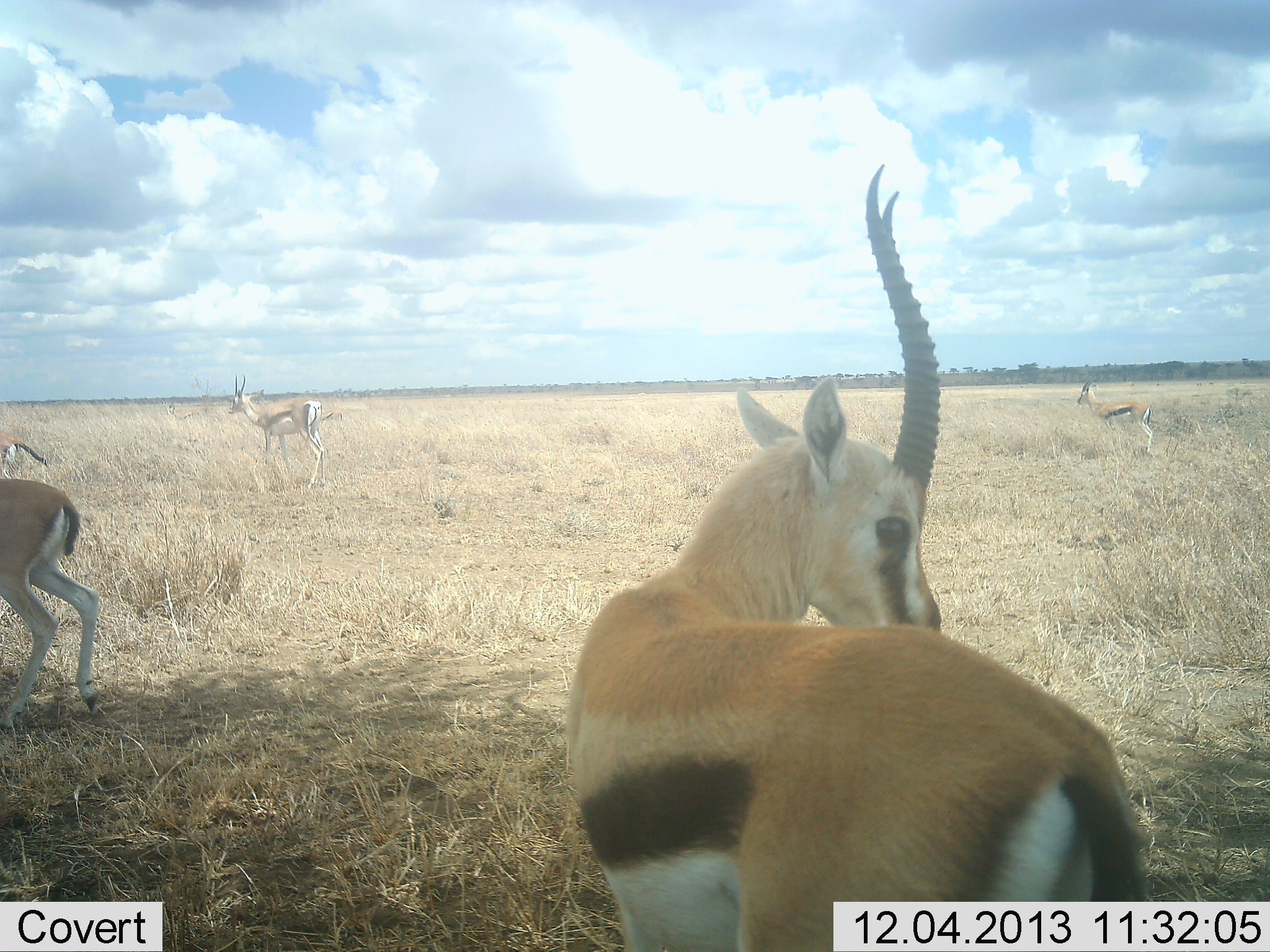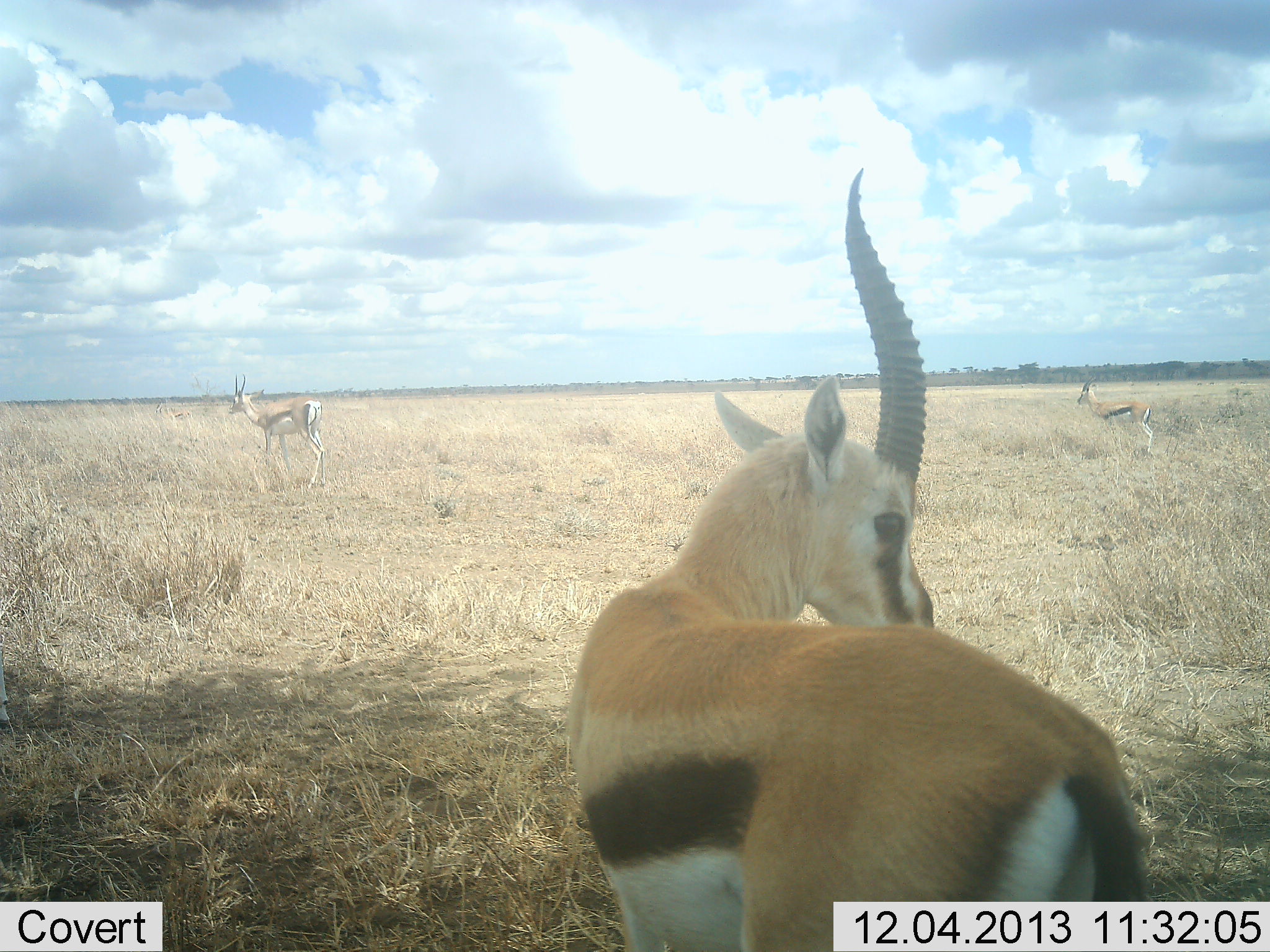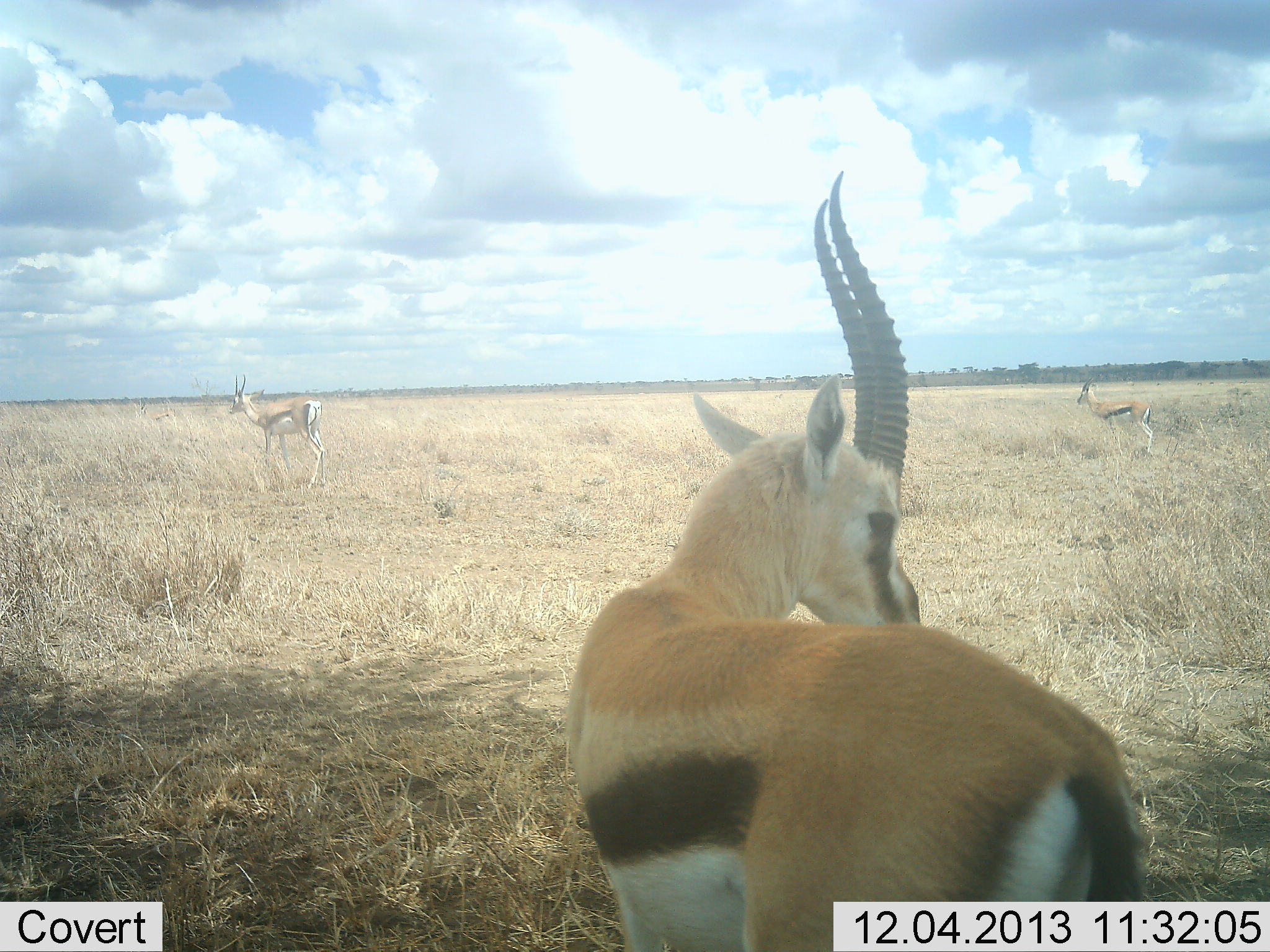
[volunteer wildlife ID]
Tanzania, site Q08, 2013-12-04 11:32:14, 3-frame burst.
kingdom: Animalia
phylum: Chordata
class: Mammalia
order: Artiodactyla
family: Bovidae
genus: Eudorcas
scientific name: Eudorcas thomsonii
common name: thomson's gazelle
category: gazellethomsons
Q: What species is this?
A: Gazellethomsons (thomson's gazelle) (Eudorcas thomsonii).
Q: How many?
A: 4.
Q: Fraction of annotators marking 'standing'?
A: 80%.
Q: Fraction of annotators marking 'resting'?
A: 10%.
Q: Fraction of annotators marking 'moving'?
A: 80%.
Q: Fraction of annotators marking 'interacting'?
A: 0%.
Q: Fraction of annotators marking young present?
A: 0%.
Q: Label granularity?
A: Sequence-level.